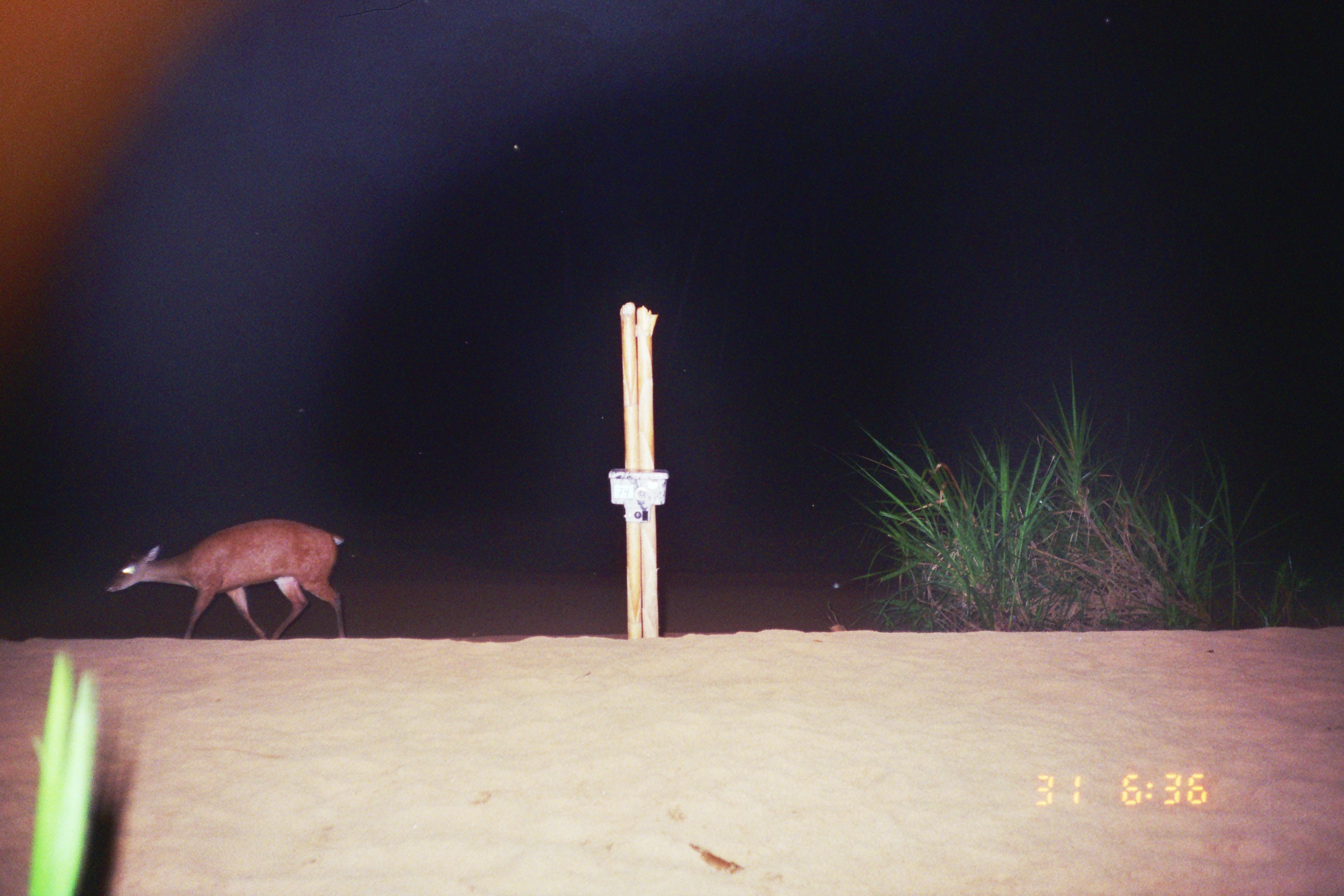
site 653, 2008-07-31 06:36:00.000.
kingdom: Animalia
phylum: Chordata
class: Mammalia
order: Artiodactyla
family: Cervidae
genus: Mazama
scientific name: Mazama americana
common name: red brocket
Mazama americana (red brocket).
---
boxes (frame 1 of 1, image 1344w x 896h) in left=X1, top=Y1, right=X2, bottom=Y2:
mazama americana: left=105, top=518, right=345, bottom=639